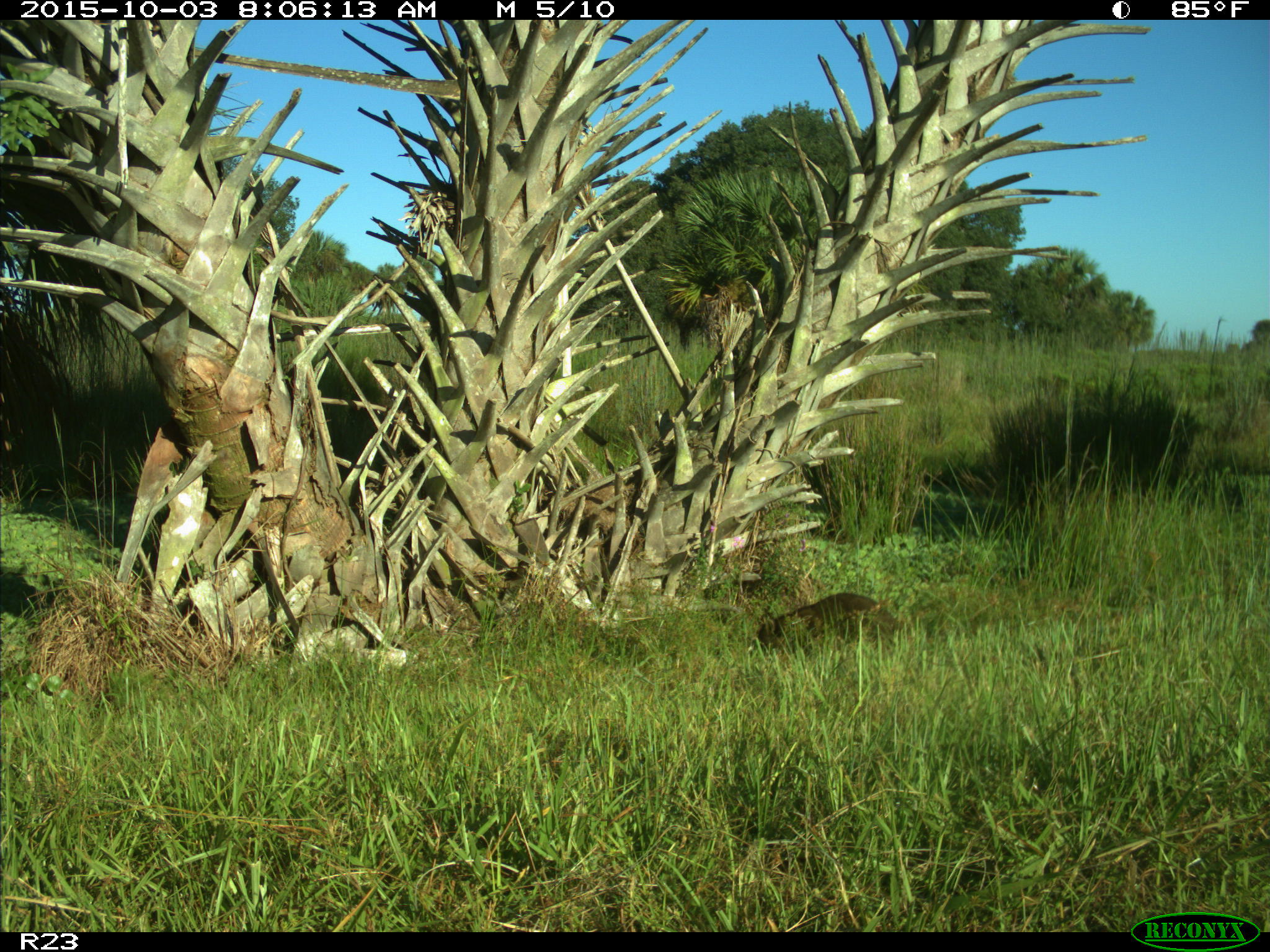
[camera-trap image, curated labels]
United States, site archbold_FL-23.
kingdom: Animalia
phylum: Chordata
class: Mammalia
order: Carnivora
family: Procyonidae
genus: Procyon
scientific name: Procyon lotor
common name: common raccoon